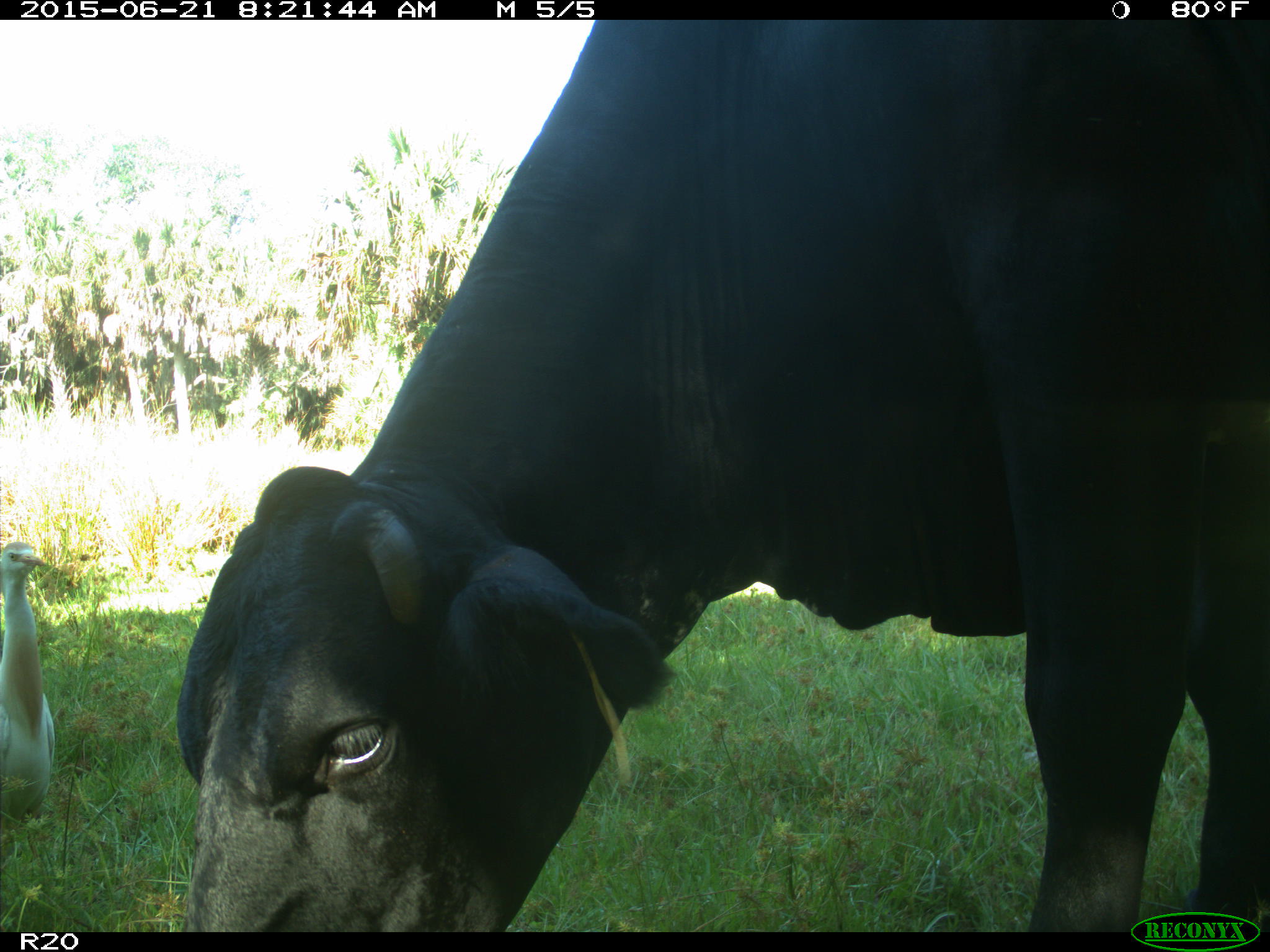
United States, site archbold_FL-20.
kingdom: Animalia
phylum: Chordata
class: Mammalia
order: Artiodactyla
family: Bovidae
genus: Bos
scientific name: Bos taurus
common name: domestic cow